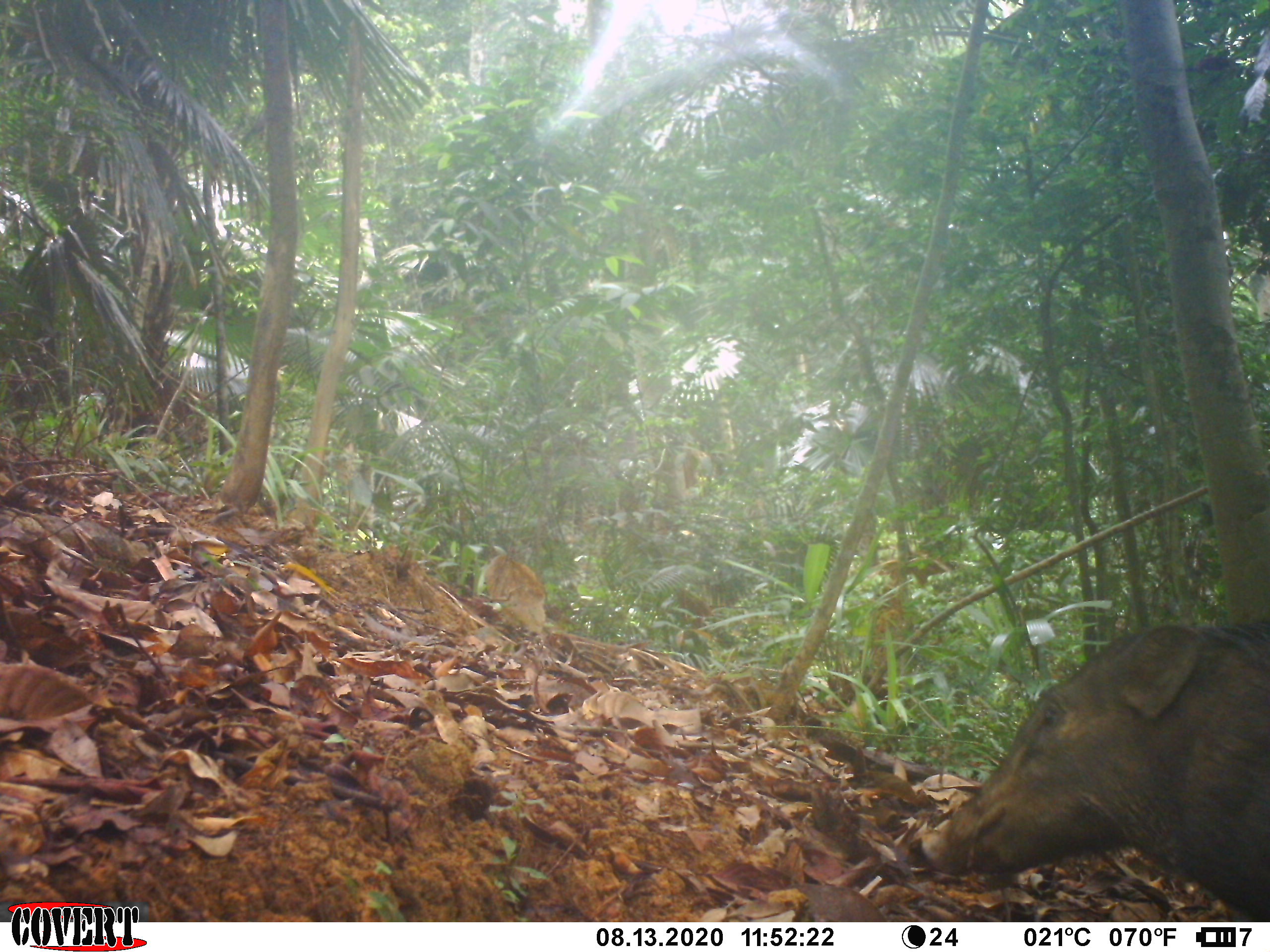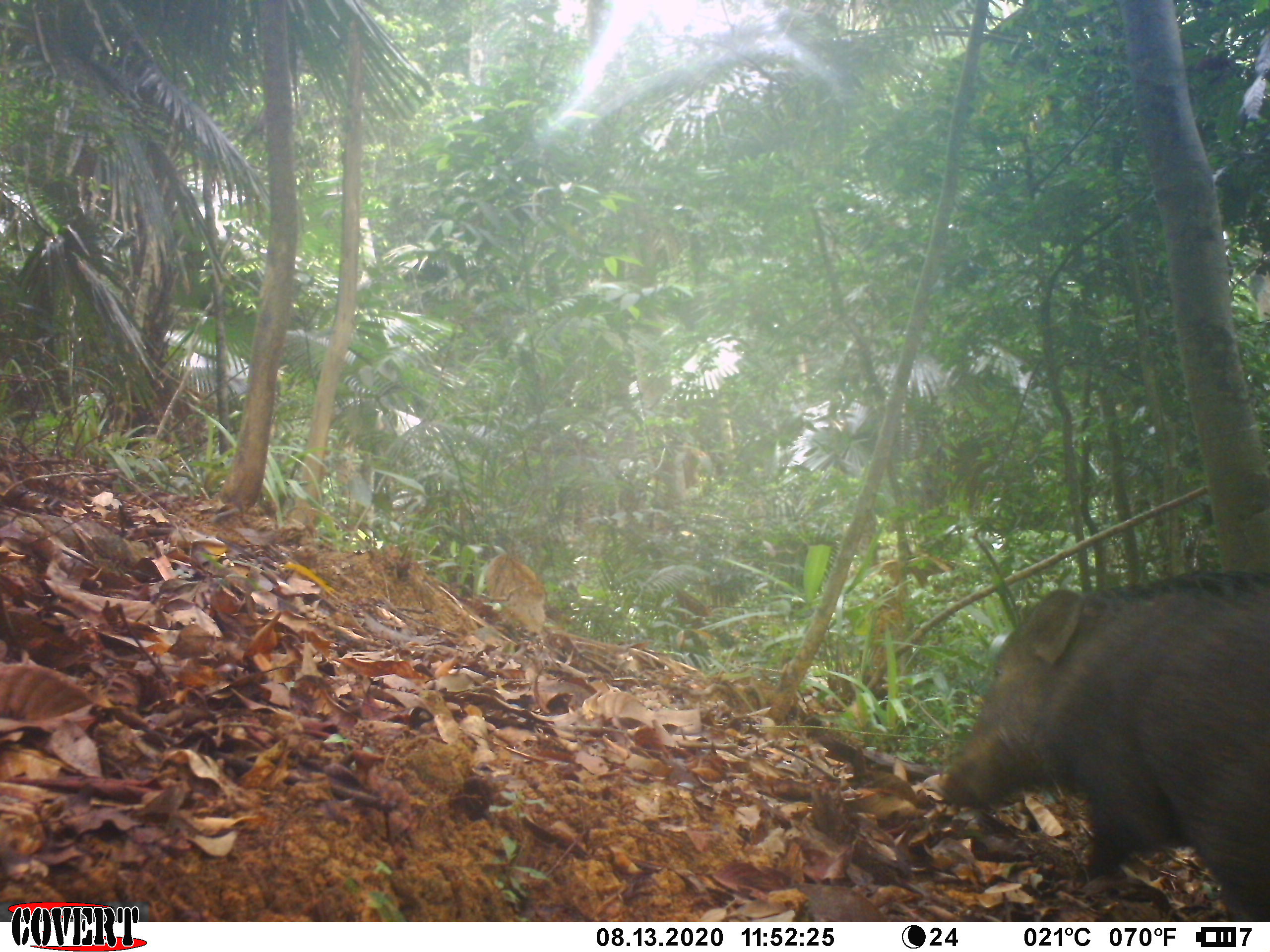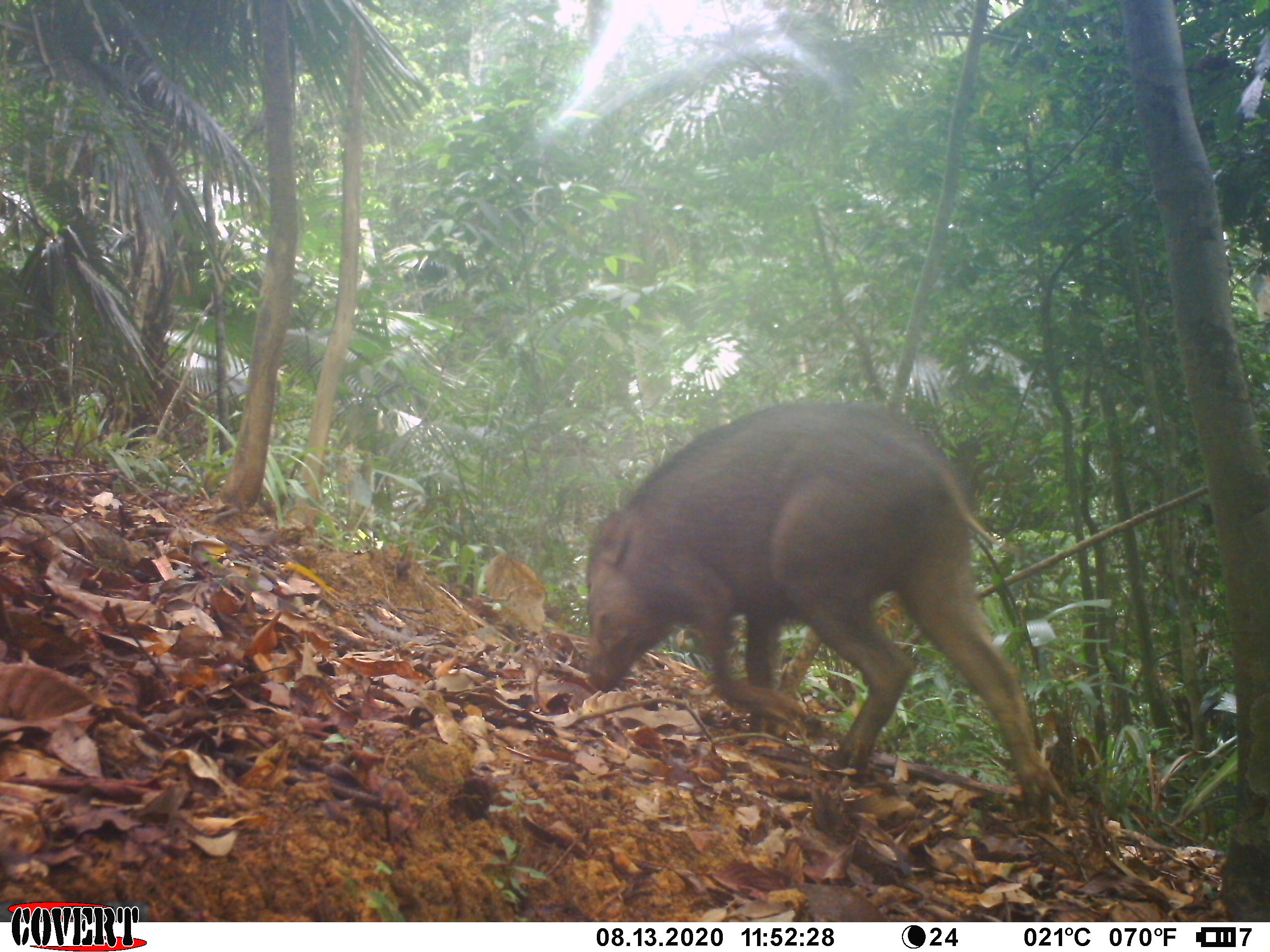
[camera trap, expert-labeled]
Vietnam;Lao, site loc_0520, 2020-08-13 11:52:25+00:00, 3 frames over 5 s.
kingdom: Animalia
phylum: Chordata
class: Mammalia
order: Artiodactyla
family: Suidae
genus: Sus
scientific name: Sus scrofa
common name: eurasian wild pig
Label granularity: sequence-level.